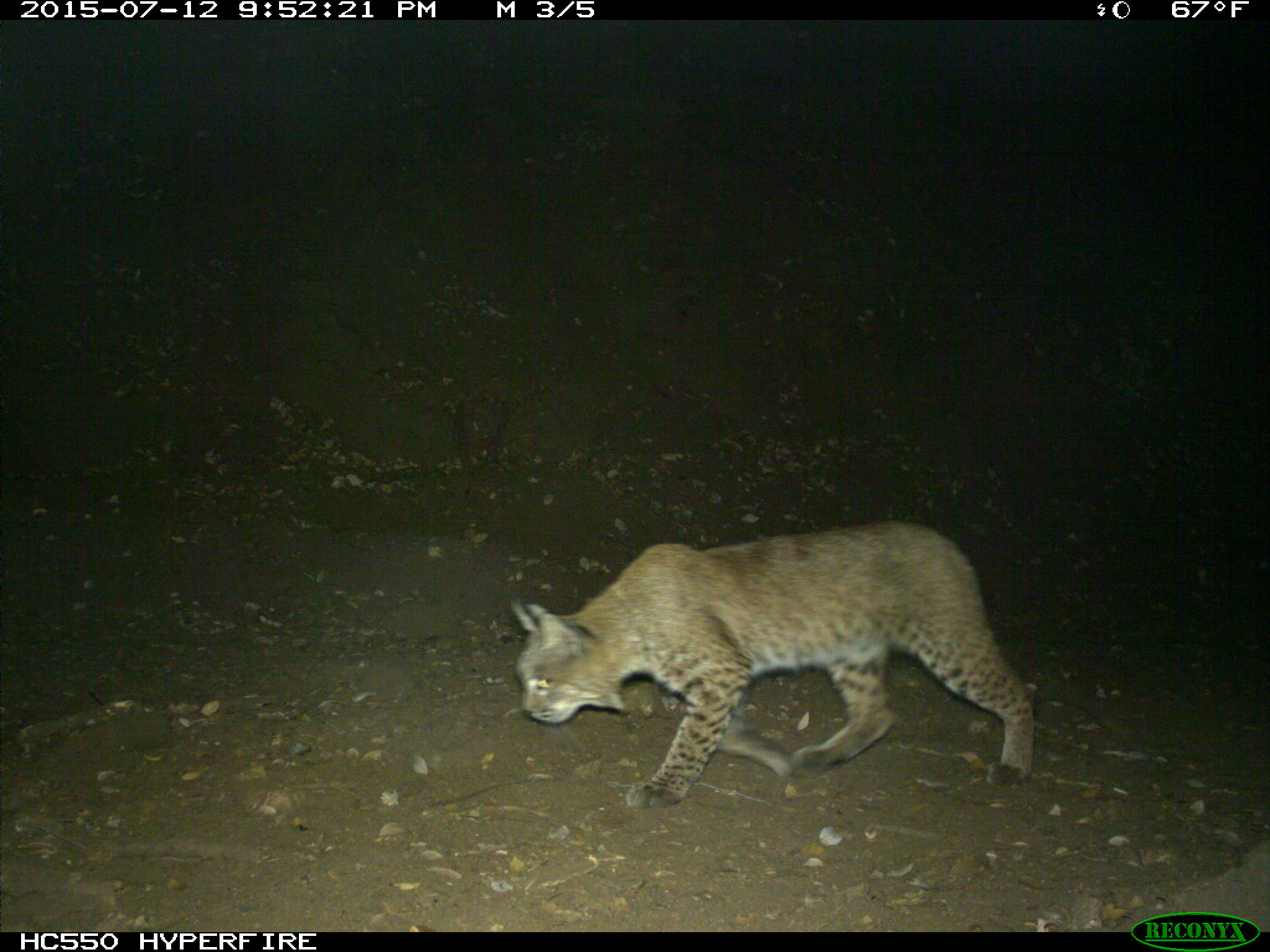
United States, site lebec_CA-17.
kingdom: Animalia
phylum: Chordata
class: Mammalia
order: Carnivora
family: Felidae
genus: Lynx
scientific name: Lynx rufus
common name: bobcat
Lynx rufus (bobcat).